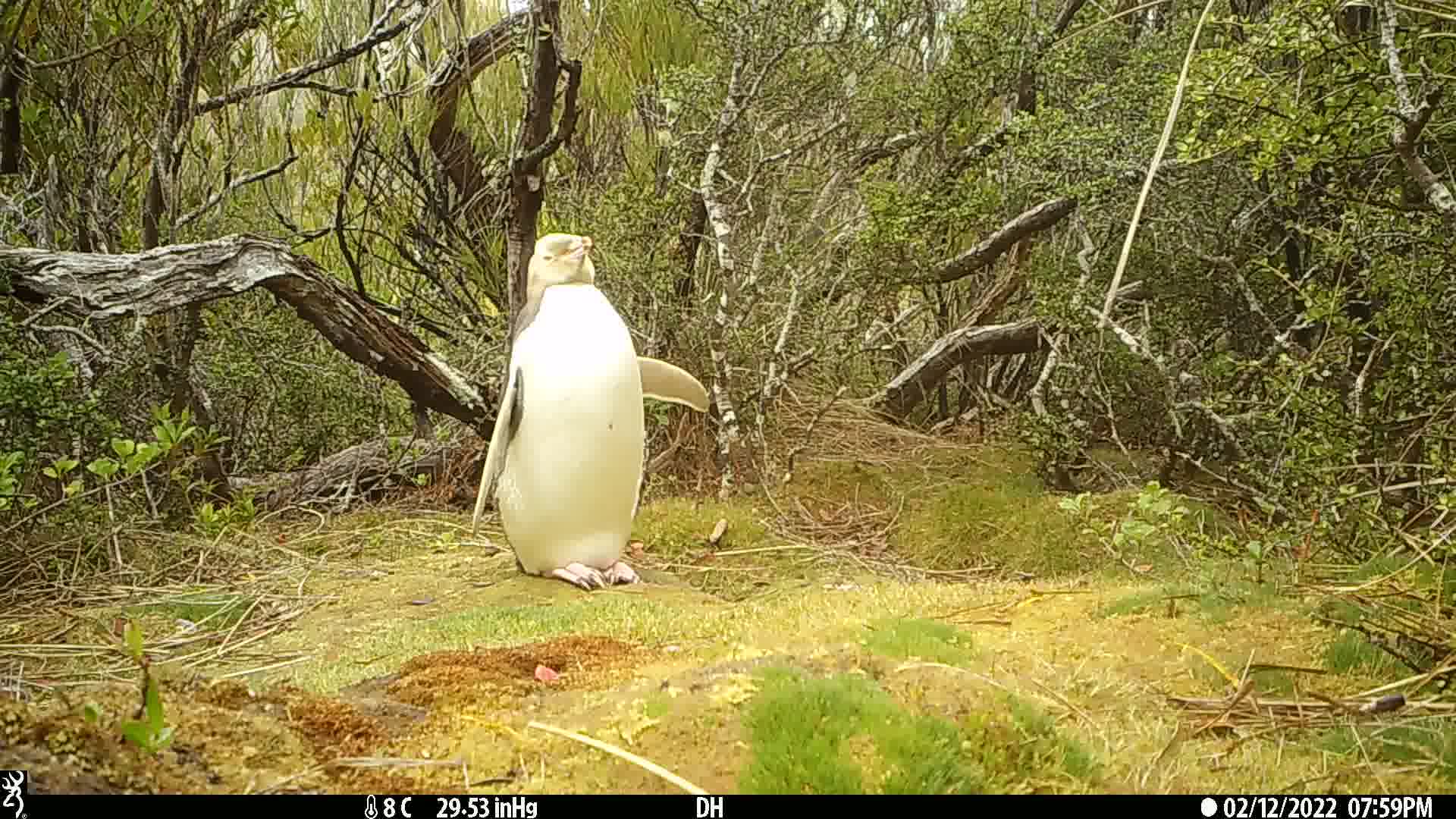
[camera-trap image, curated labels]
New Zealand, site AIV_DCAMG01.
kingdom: Animalia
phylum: Chordata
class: Aves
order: Sphenisciformes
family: Spheniscidae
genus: Megadyptes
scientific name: Megadyptes antipodes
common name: yellow-eyed penguin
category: yellow eyed penguin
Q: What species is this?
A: Yellow eyed penguin (yellow-eyed penguin) (Megadyptes antipodes).